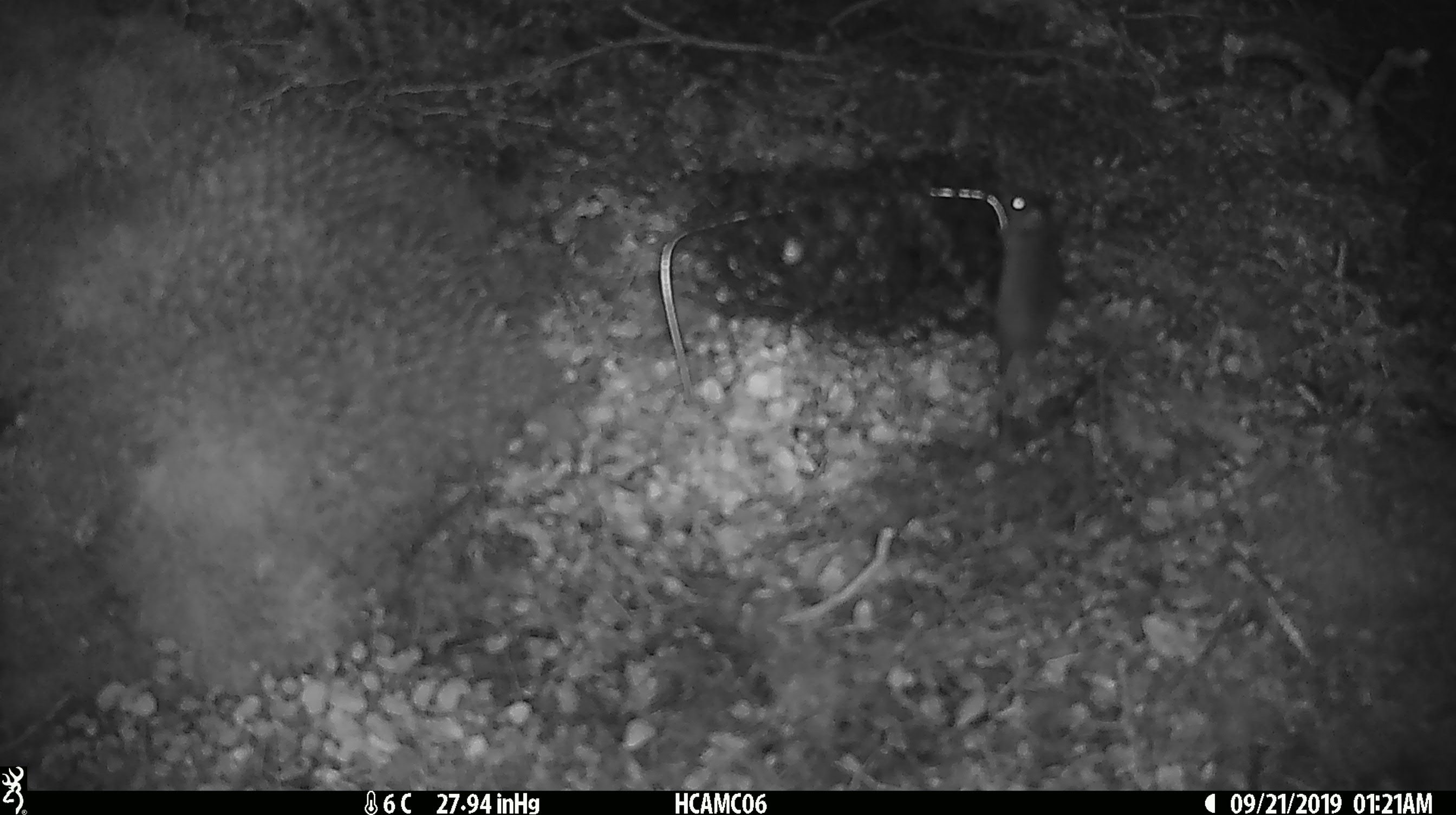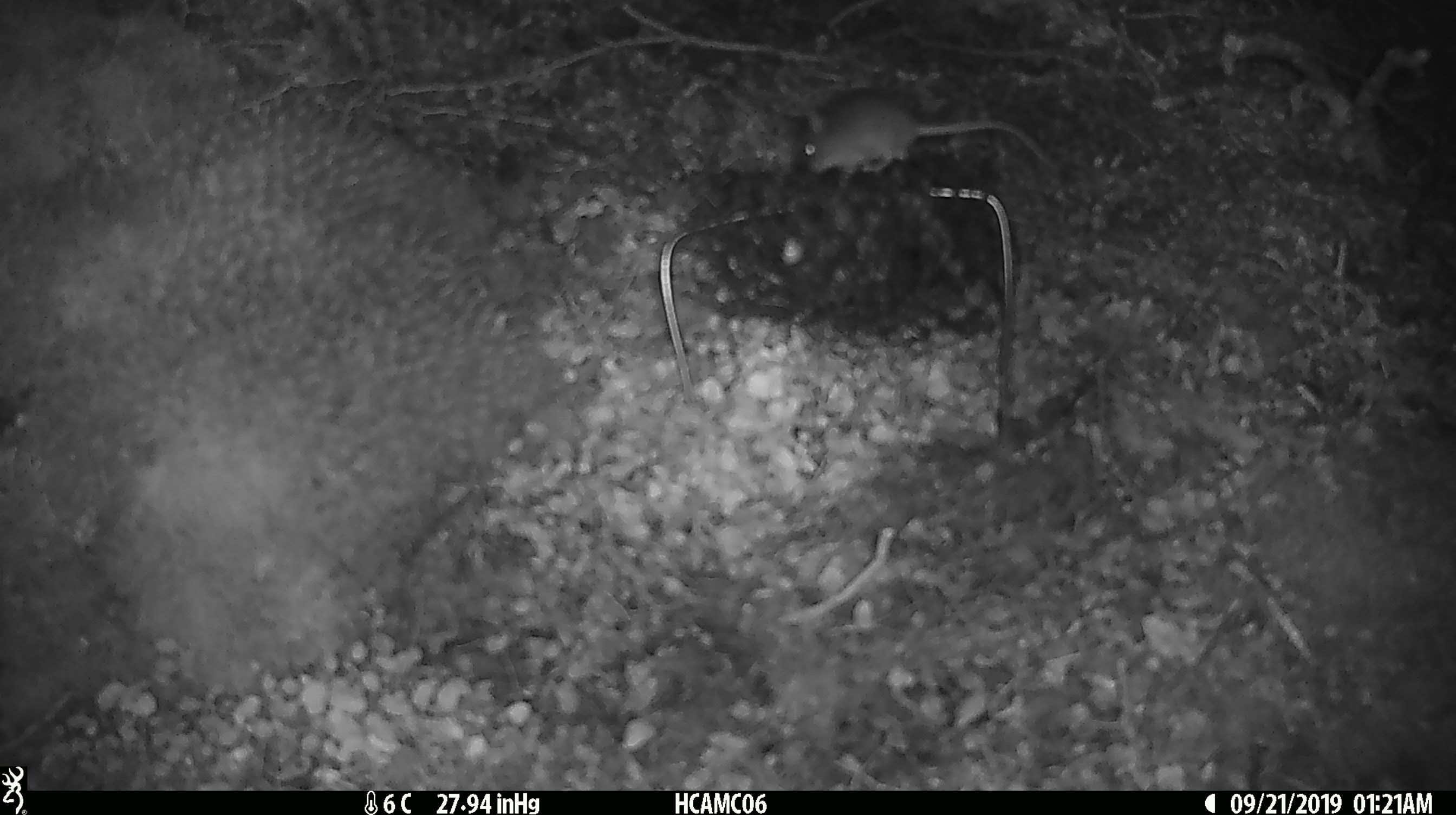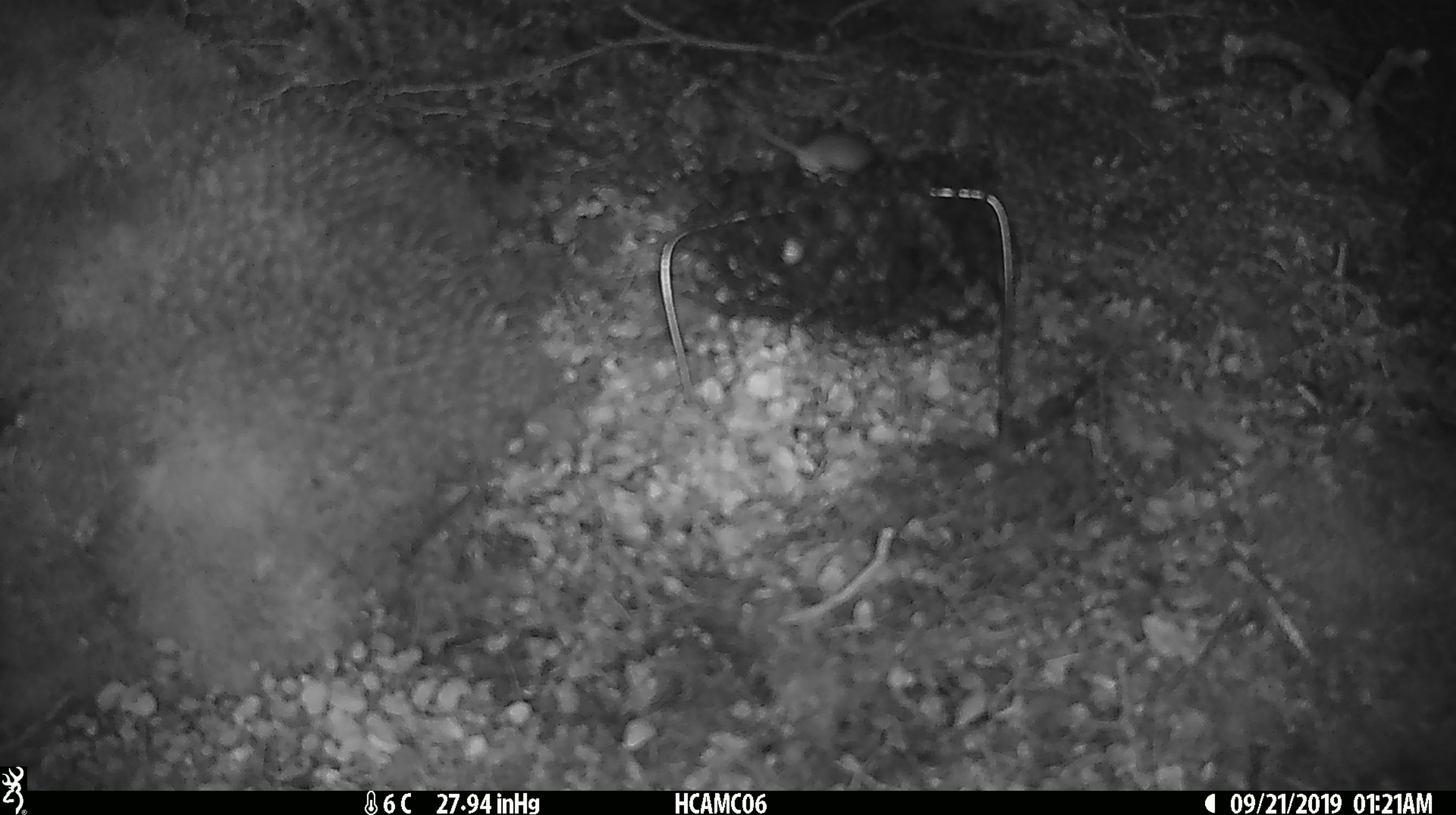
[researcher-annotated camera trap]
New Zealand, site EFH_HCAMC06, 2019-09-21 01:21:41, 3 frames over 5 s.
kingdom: Animalia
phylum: Chordata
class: Mammalia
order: Rodentia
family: Muridae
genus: Mus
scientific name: Mus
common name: mouse